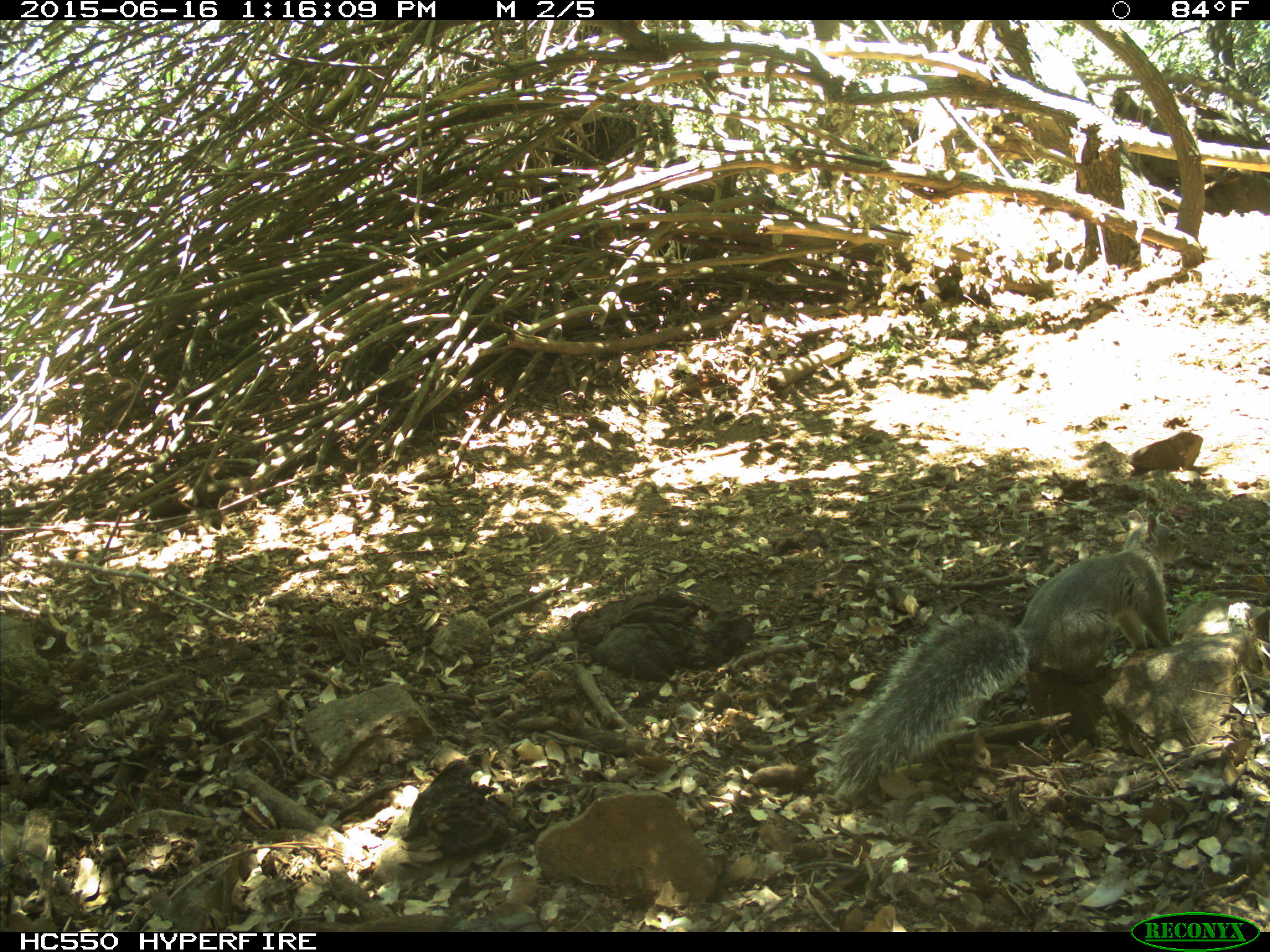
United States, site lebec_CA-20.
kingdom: Animalia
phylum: Chordata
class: Mammalia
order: Rodentia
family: Sciuridae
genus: Sciurus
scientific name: Sciurus carolinensis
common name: eastern gray squirrel